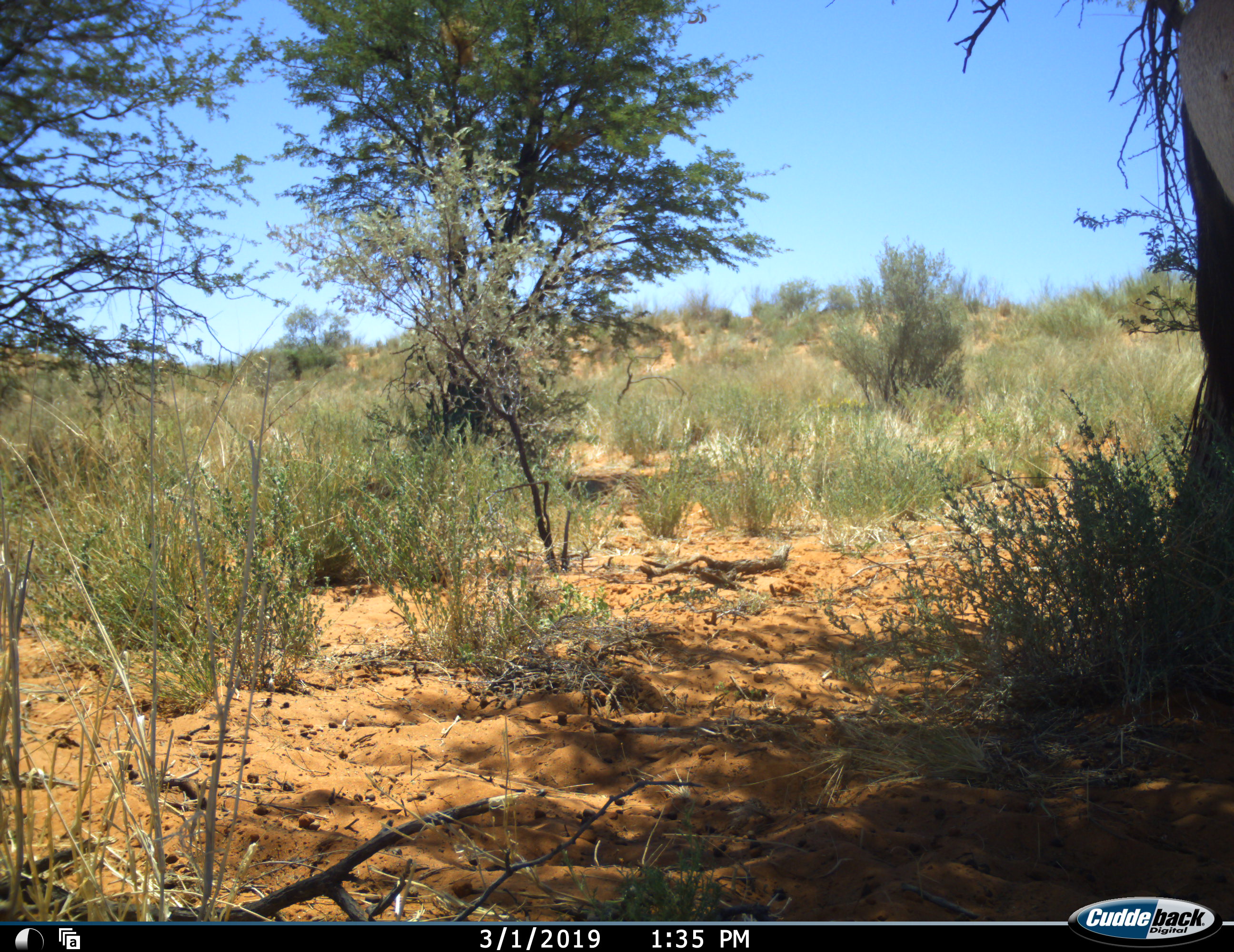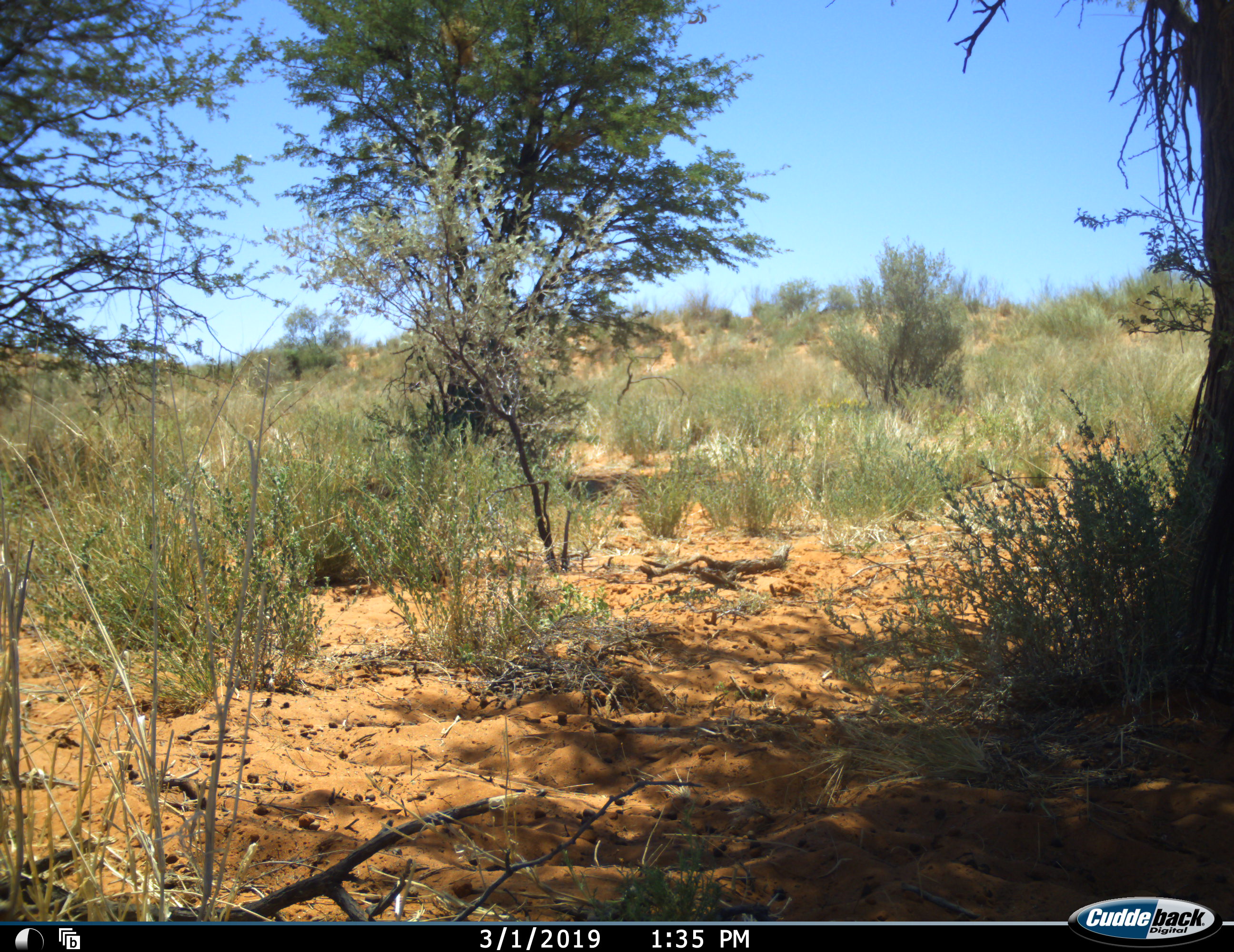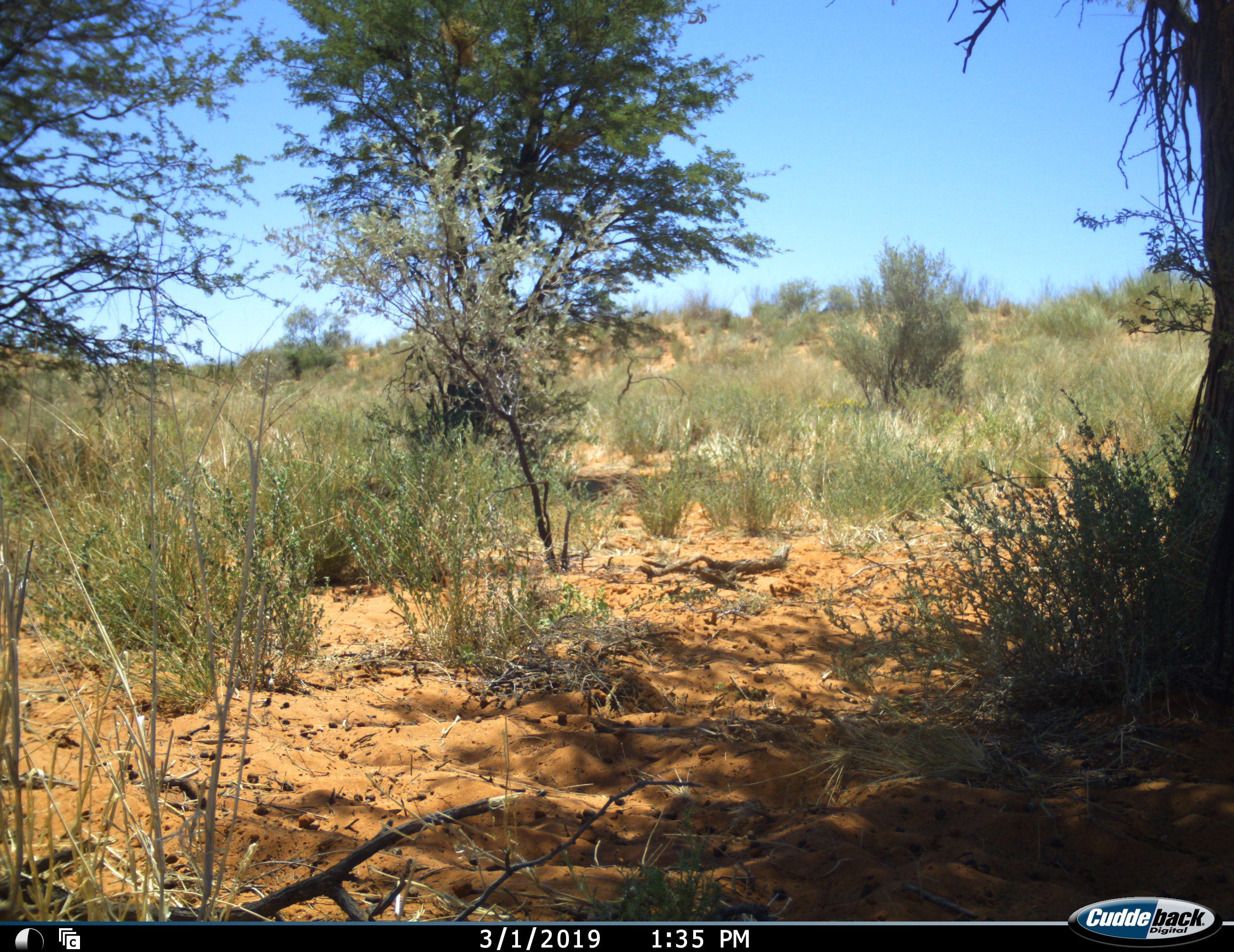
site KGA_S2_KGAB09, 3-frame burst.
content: unidentified animal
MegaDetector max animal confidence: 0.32